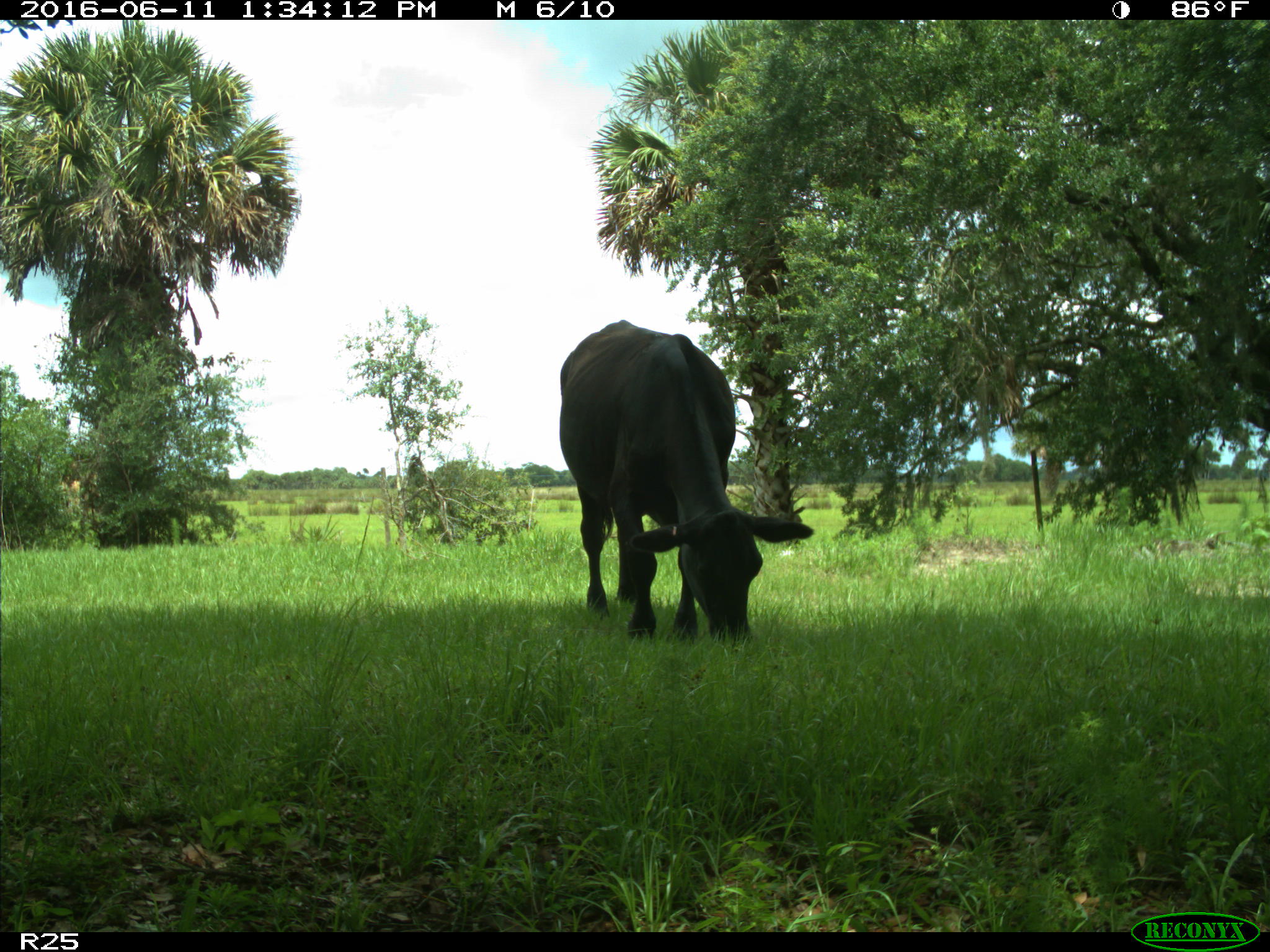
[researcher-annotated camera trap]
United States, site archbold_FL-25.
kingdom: Animalia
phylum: Chordata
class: Mammalia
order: Artiodactyla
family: Bovidae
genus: Bos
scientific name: Bos taurus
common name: domestic cow